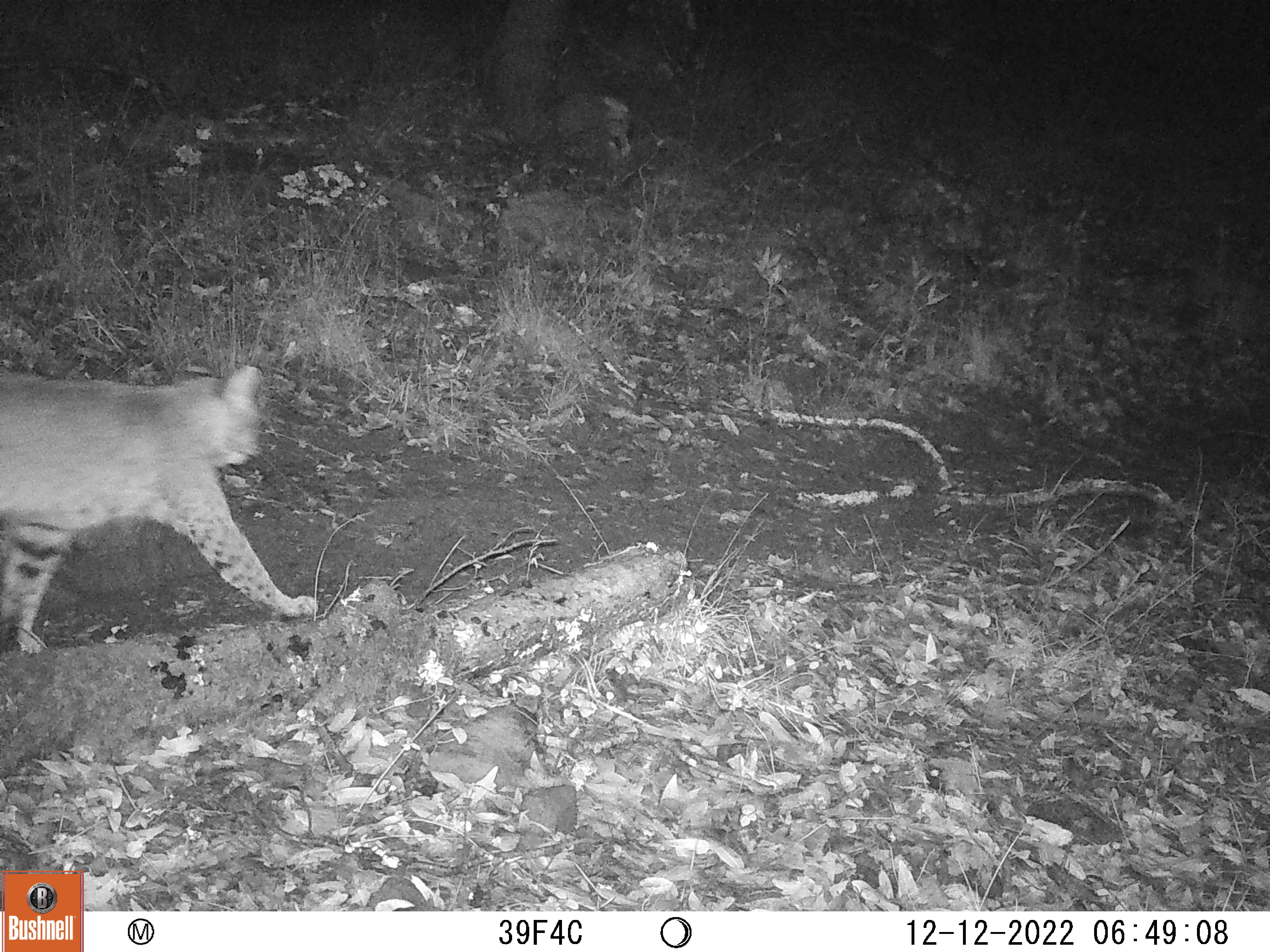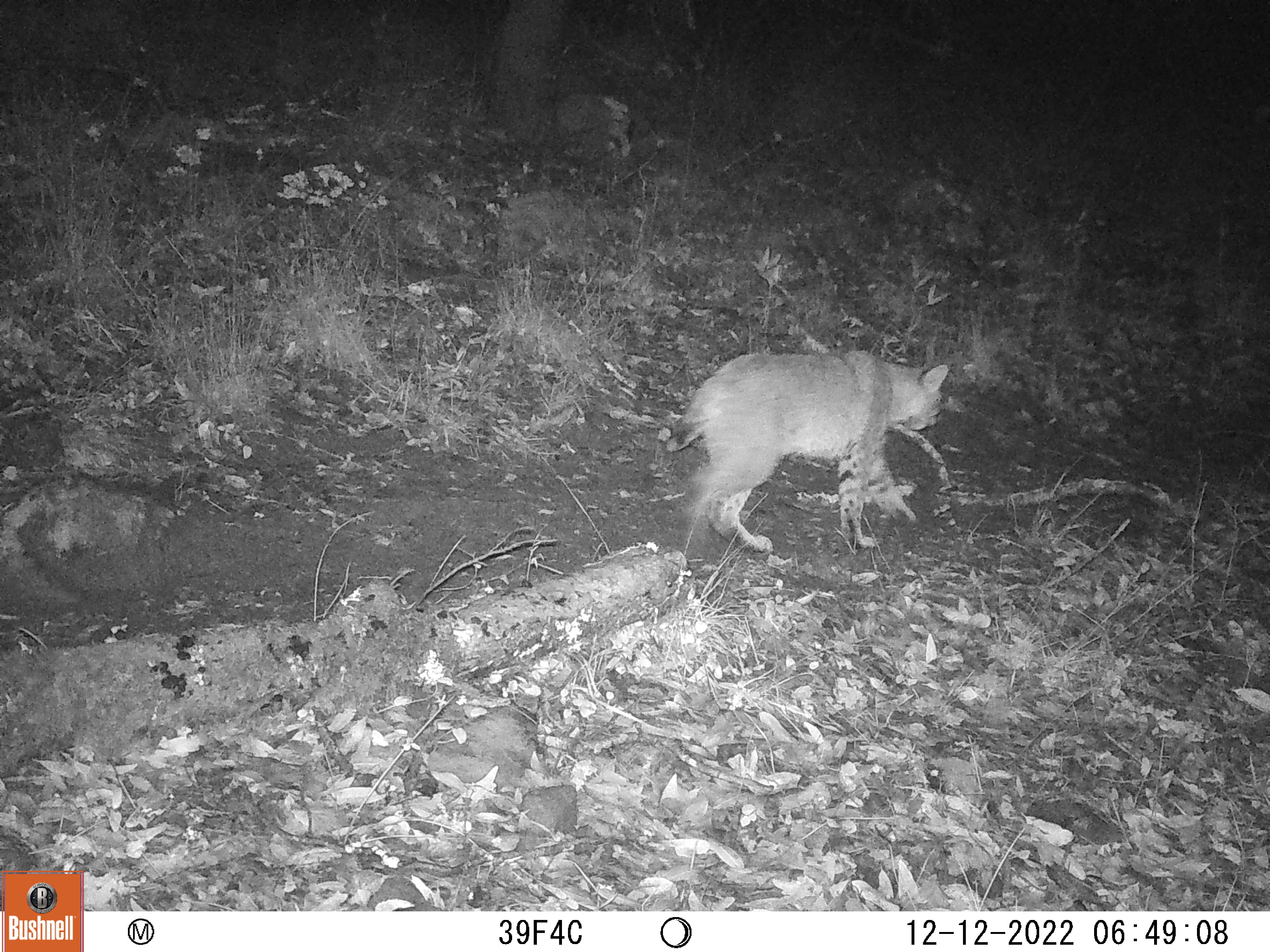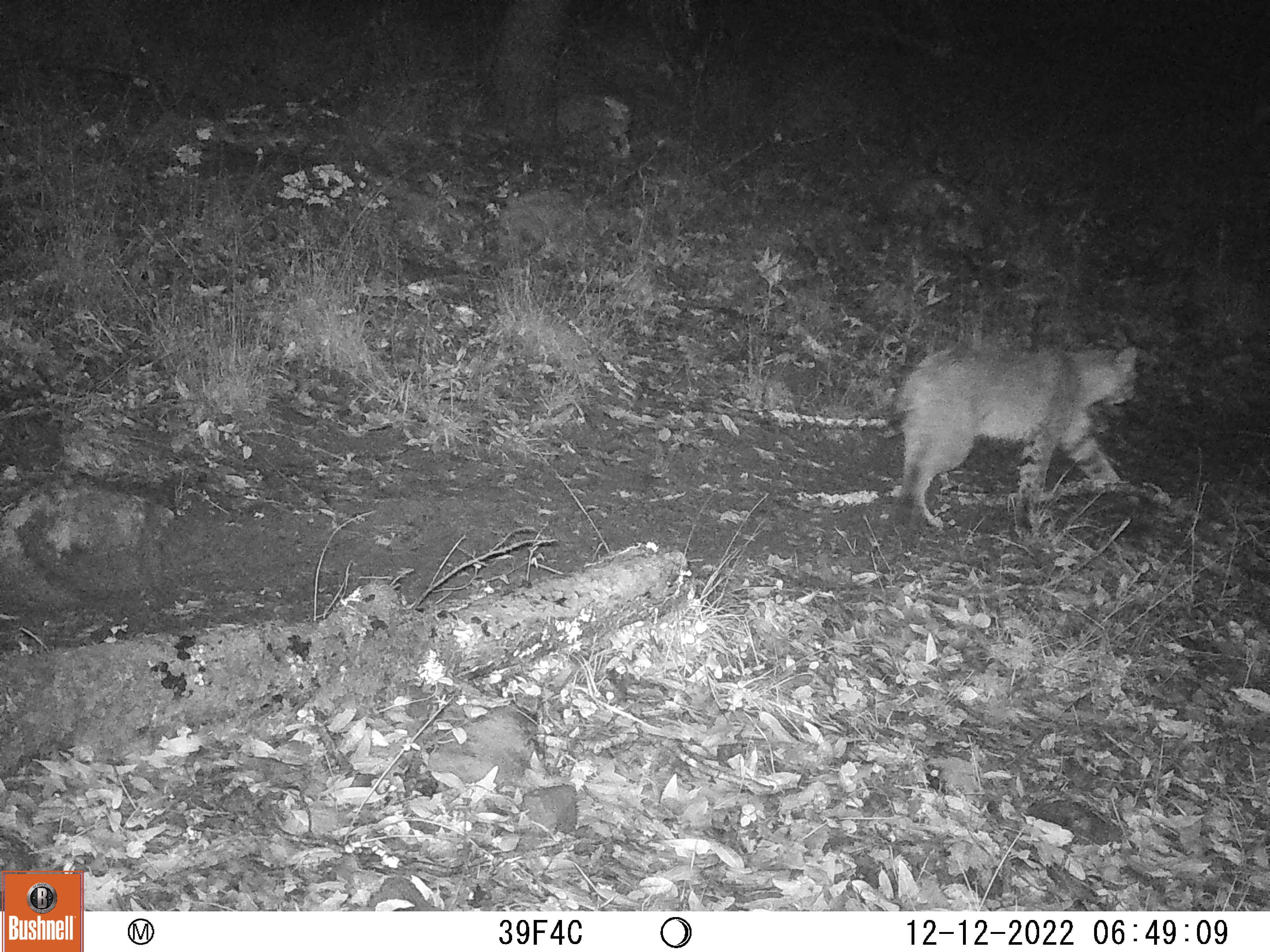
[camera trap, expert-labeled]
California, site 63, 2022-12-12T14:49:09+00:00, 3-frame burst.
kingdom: Animalia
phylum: Chordata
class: Mammalia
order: Carnivora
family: Felidae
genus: Lynx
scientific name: Lynx rufus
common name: bobcat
Bobcat (Lynx rufus).